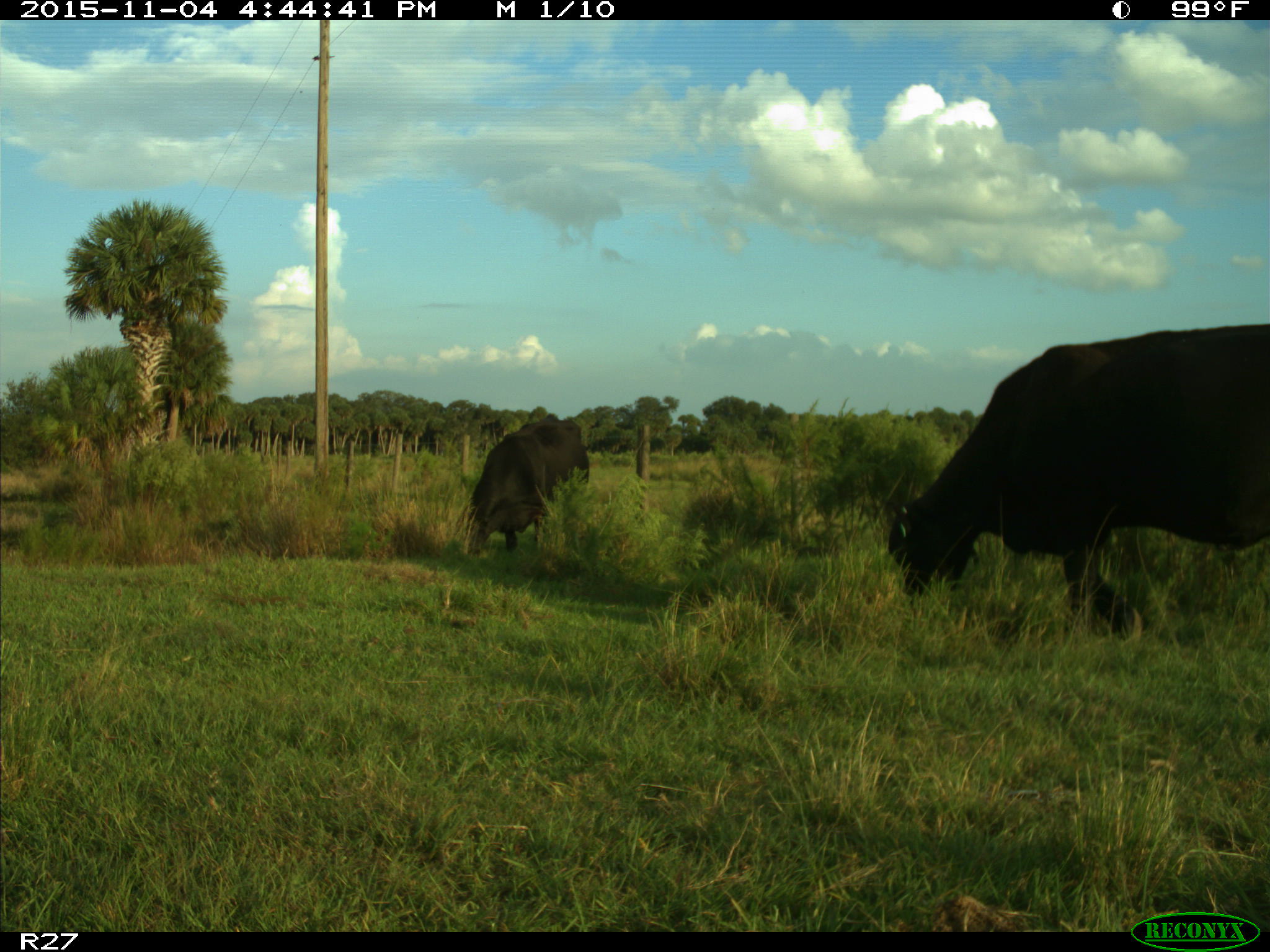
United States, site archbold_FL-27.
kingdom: Animalia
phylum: Chordata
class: Mammalia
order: Artiodactyla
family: Bovidae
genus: Bos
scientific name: Bos taurus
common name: domestic cow